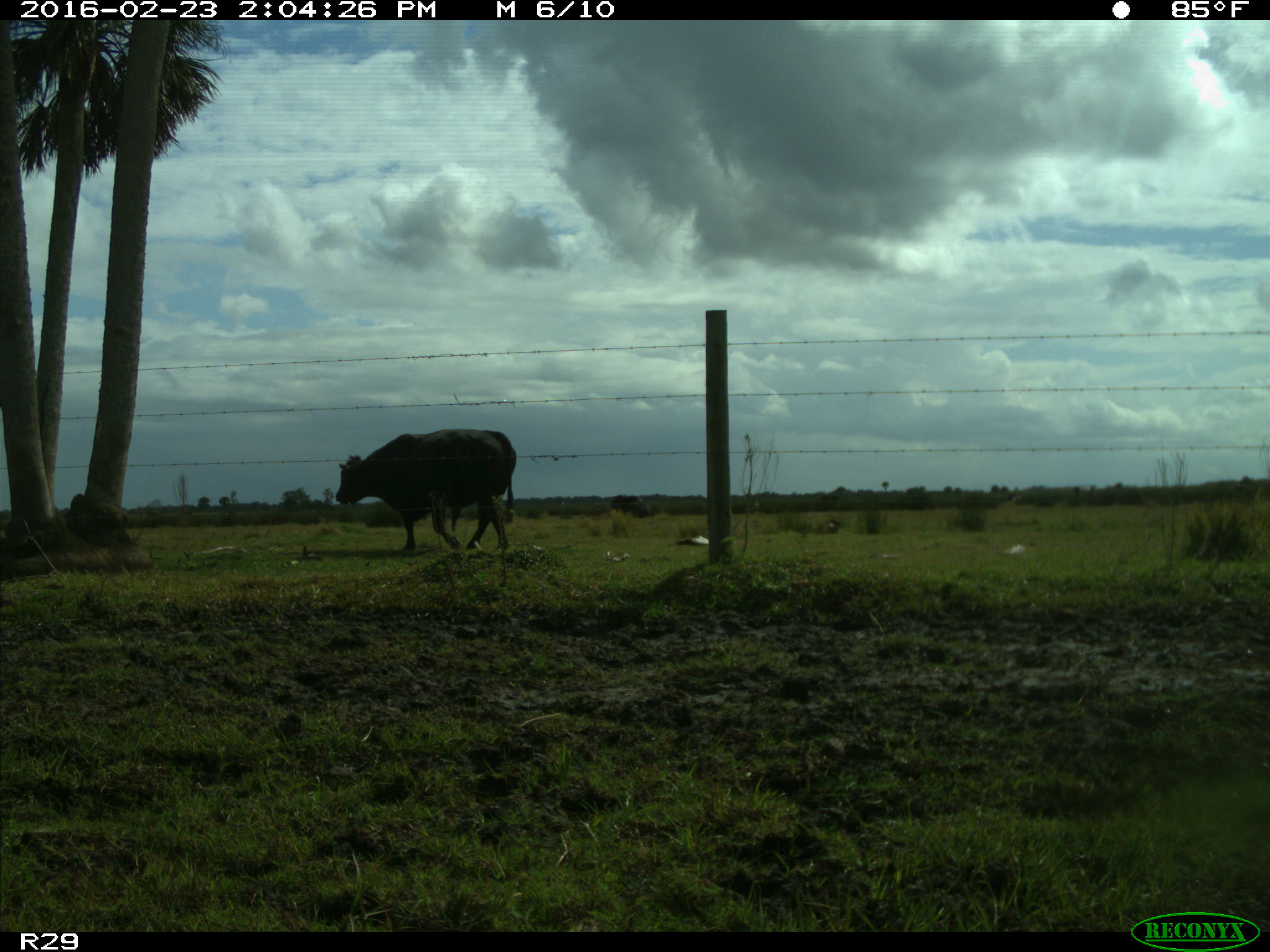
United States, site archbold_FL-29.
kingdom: Animalia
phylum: Chordata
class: Mammalia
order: Artiodactyla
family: Bovidae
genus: Bos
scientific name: Bos taurus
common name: domestic cow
Bos taurus (domestic cow).